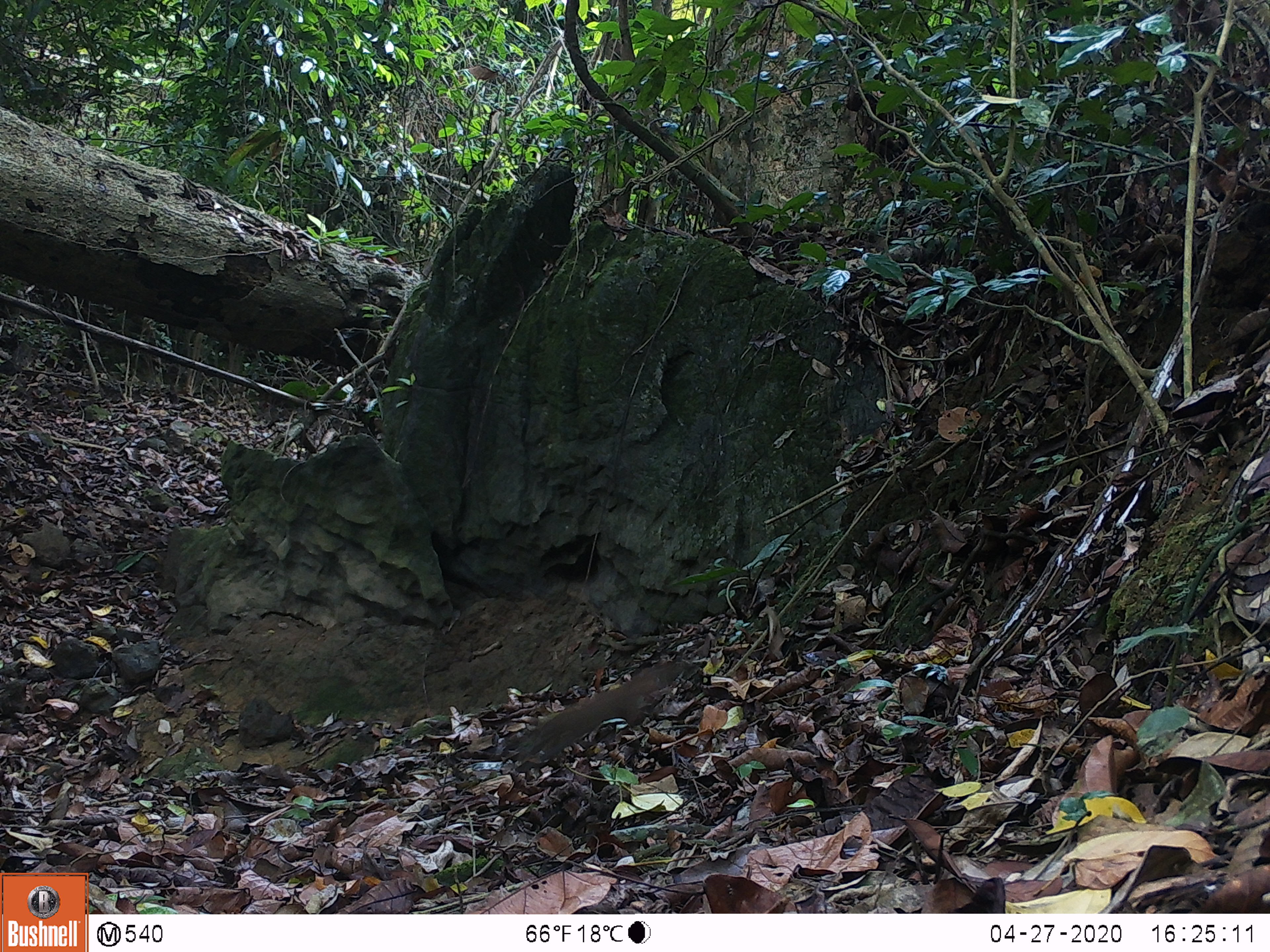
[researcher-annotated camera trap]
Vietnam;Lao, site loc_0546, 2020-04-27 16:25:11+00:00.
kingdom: Animalia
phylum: Chordata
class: Mammalia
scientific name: Mammalia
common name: mammal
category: unidentified small mammal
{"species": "unidentified small mammal (mammal) (Mammalia)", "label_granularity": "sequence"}